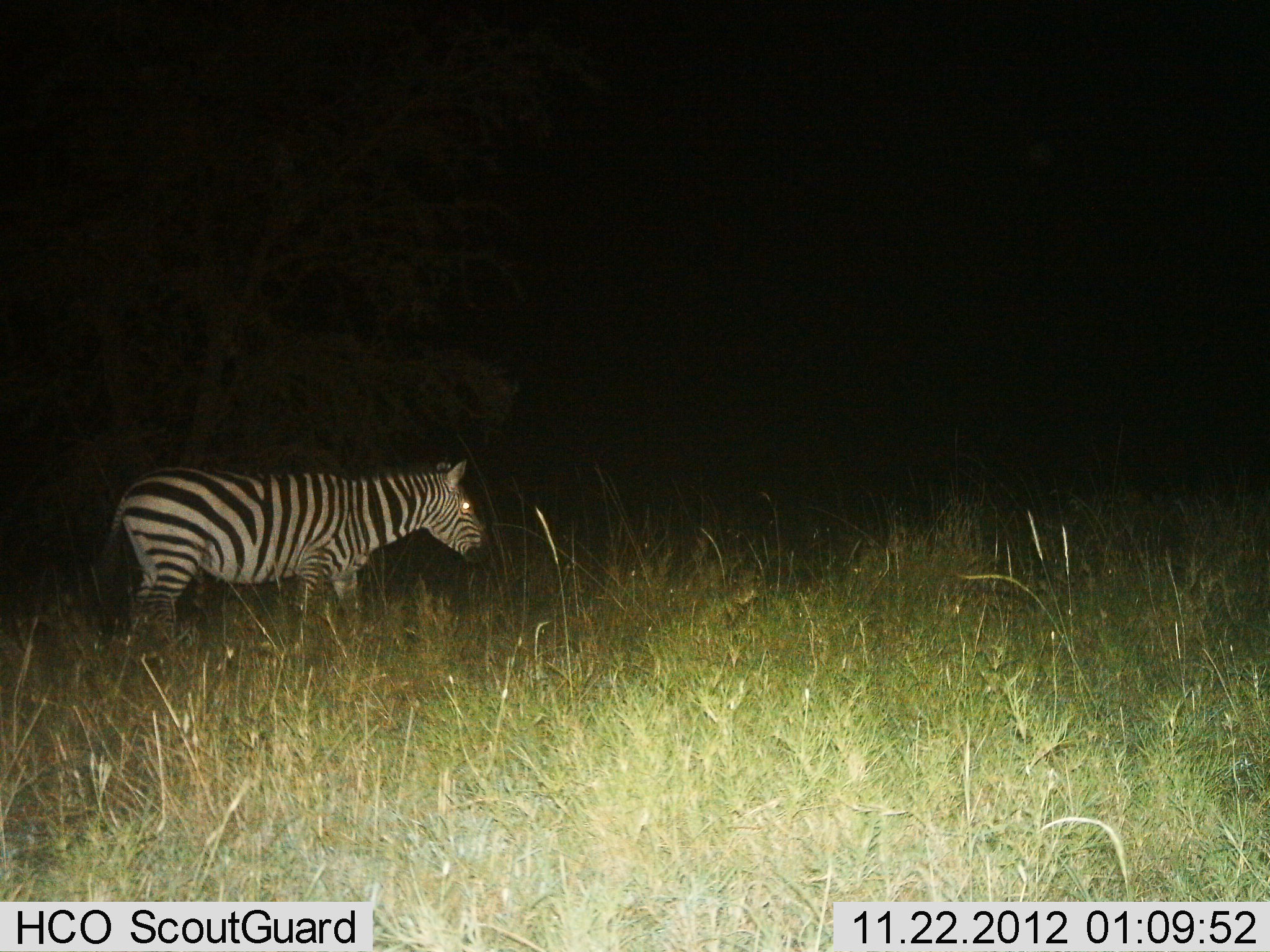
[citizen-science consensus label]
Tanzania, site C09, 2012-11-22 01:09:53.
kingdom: Animalia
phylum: Chordata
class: Mammalia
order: Perissodactyla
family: Equidae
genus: Equus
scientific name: Equus quagga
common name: plains zebra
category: zebra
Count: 1.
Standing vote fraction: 90%.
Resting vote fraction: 0%.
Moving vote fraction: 10%.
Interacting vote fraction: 0%.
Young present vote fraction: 0%.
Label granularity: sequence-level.